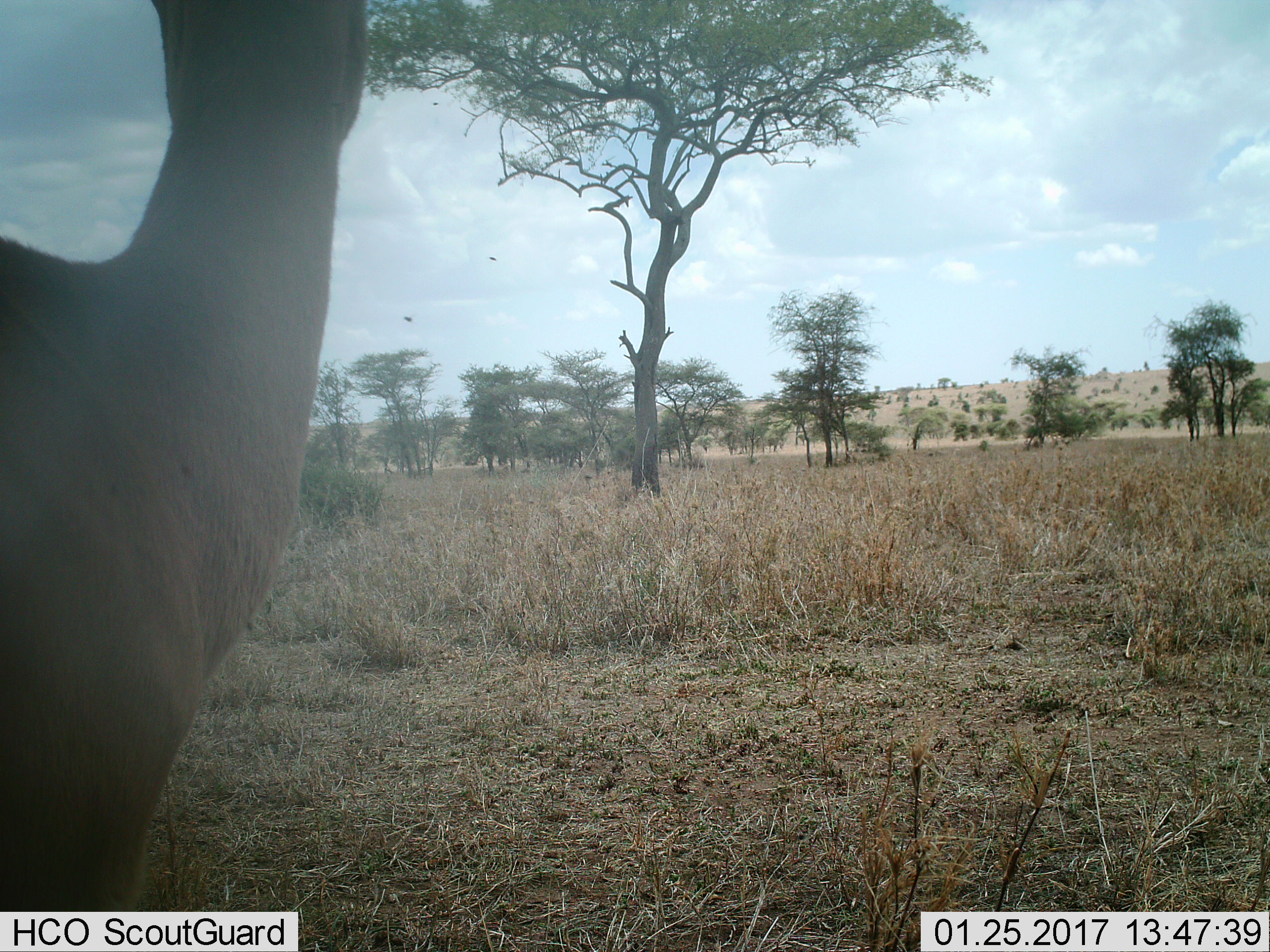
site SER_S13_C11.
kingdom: Animalia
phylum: Chordata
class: Mammalia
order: Artiodactyla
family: Bovidae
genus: Aepyceros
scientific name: Aepyceros melampus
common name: impala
Impala (Aepyceros melampus), count 1. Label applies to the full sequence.